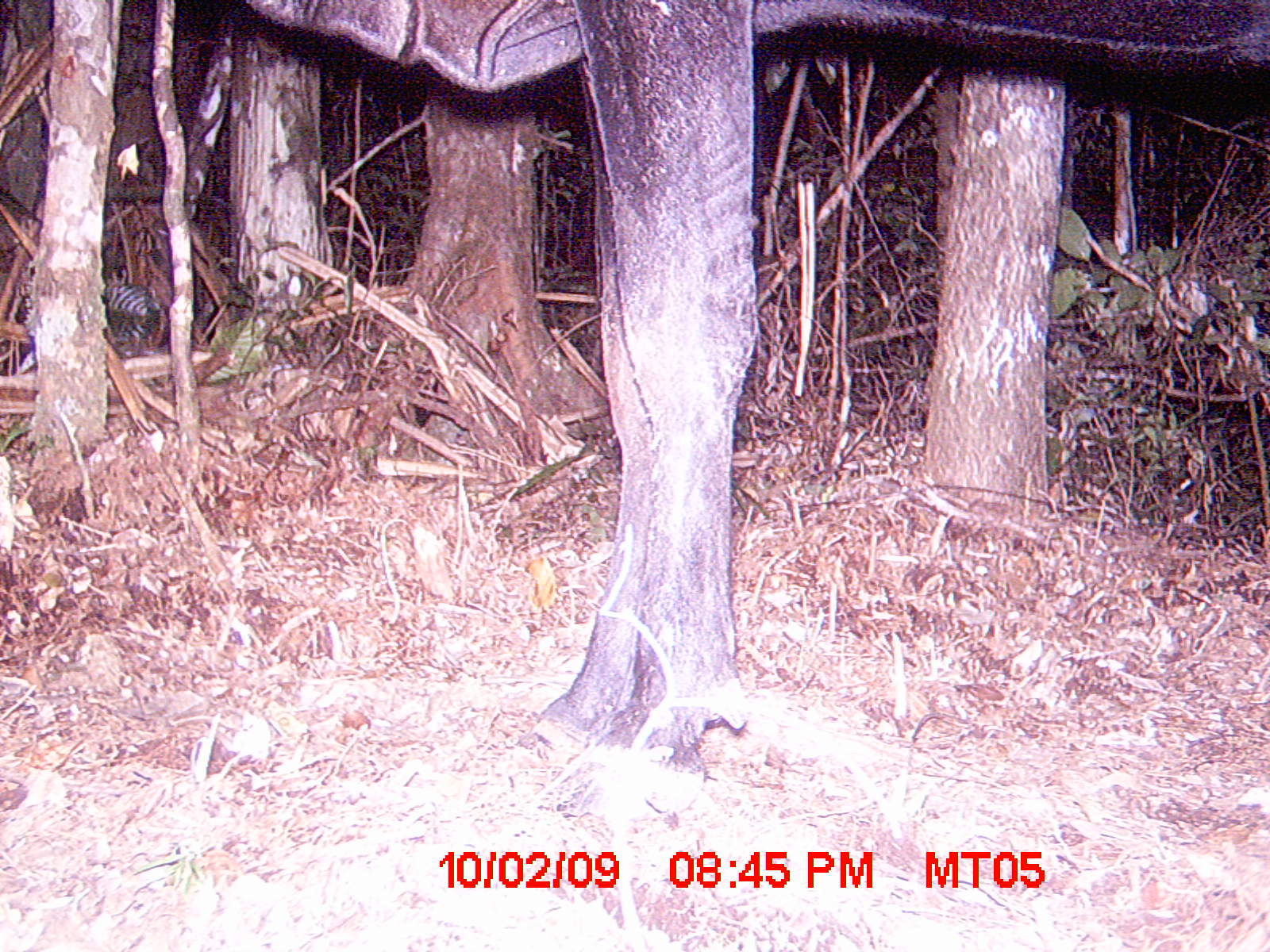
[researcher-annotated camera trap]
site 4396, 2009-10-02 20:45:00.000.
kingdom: Animalia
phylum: Chordata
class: Mammalia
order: Artiodactyla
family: Bovidae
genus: Bos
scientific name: Bos taurus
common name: domestic cattle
Bos taurus (domestic cattle), count 1.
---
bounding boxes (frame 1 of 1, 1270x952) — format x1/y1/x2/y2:
bos taurus: 252/0/1270/818